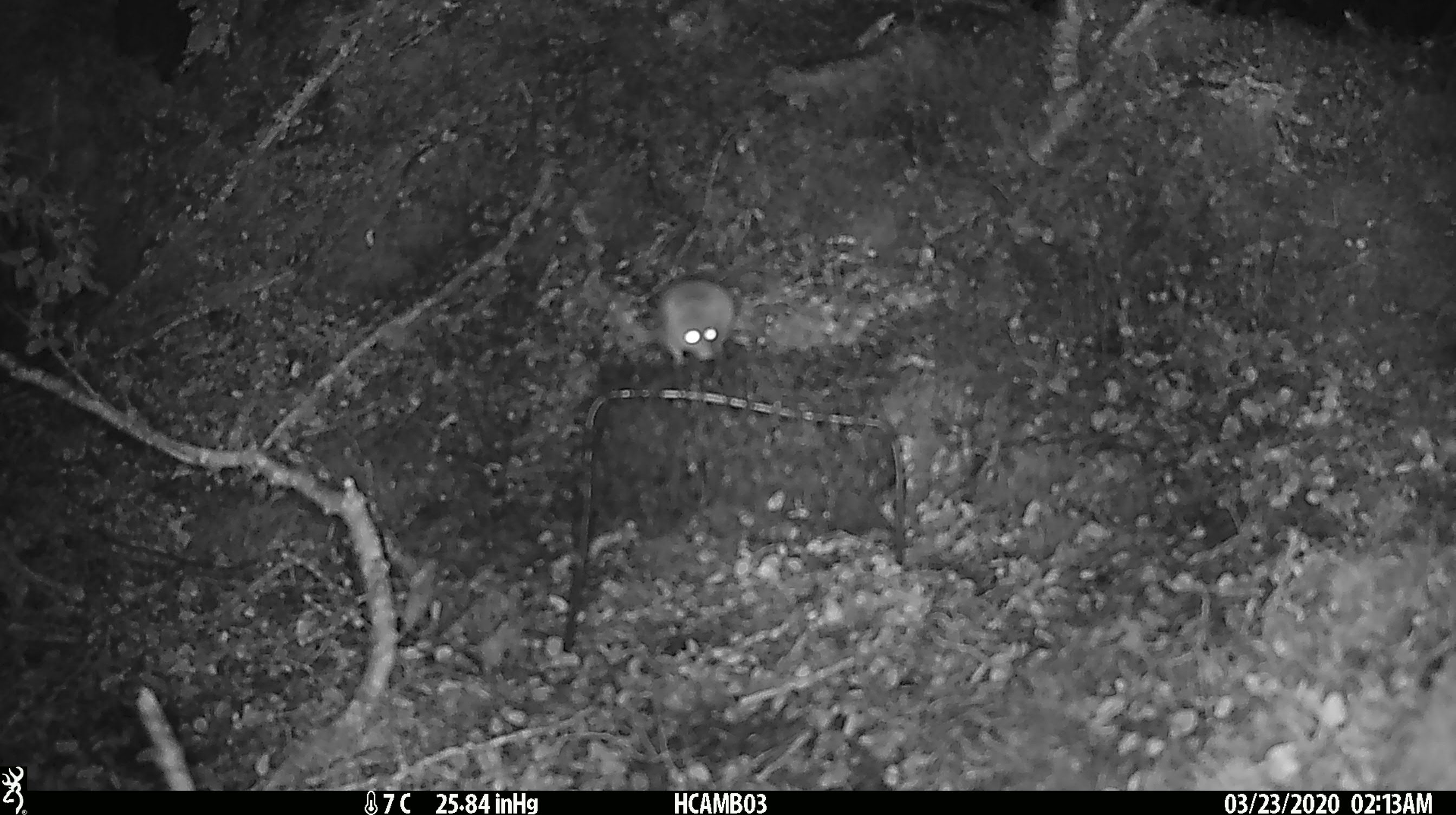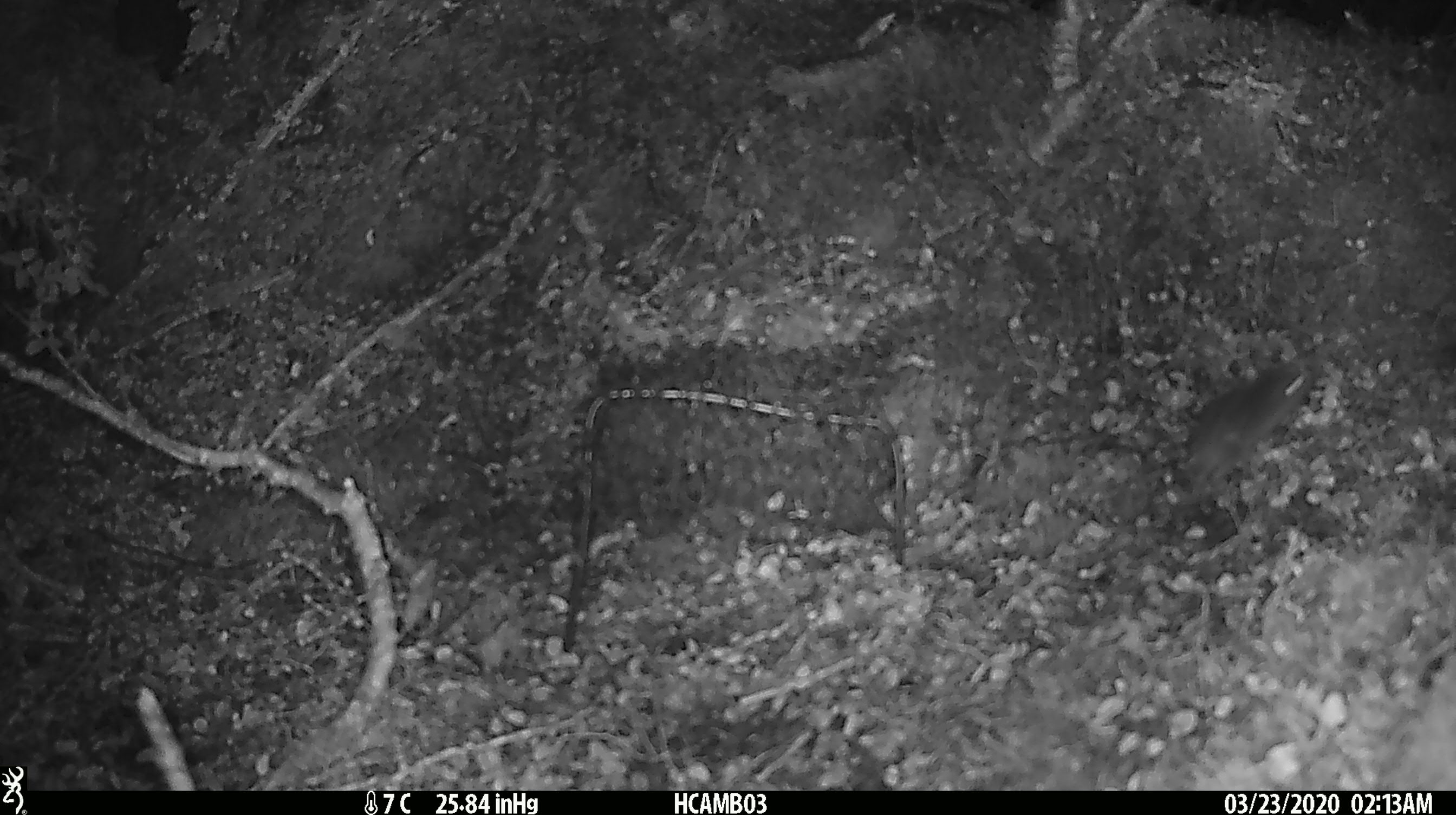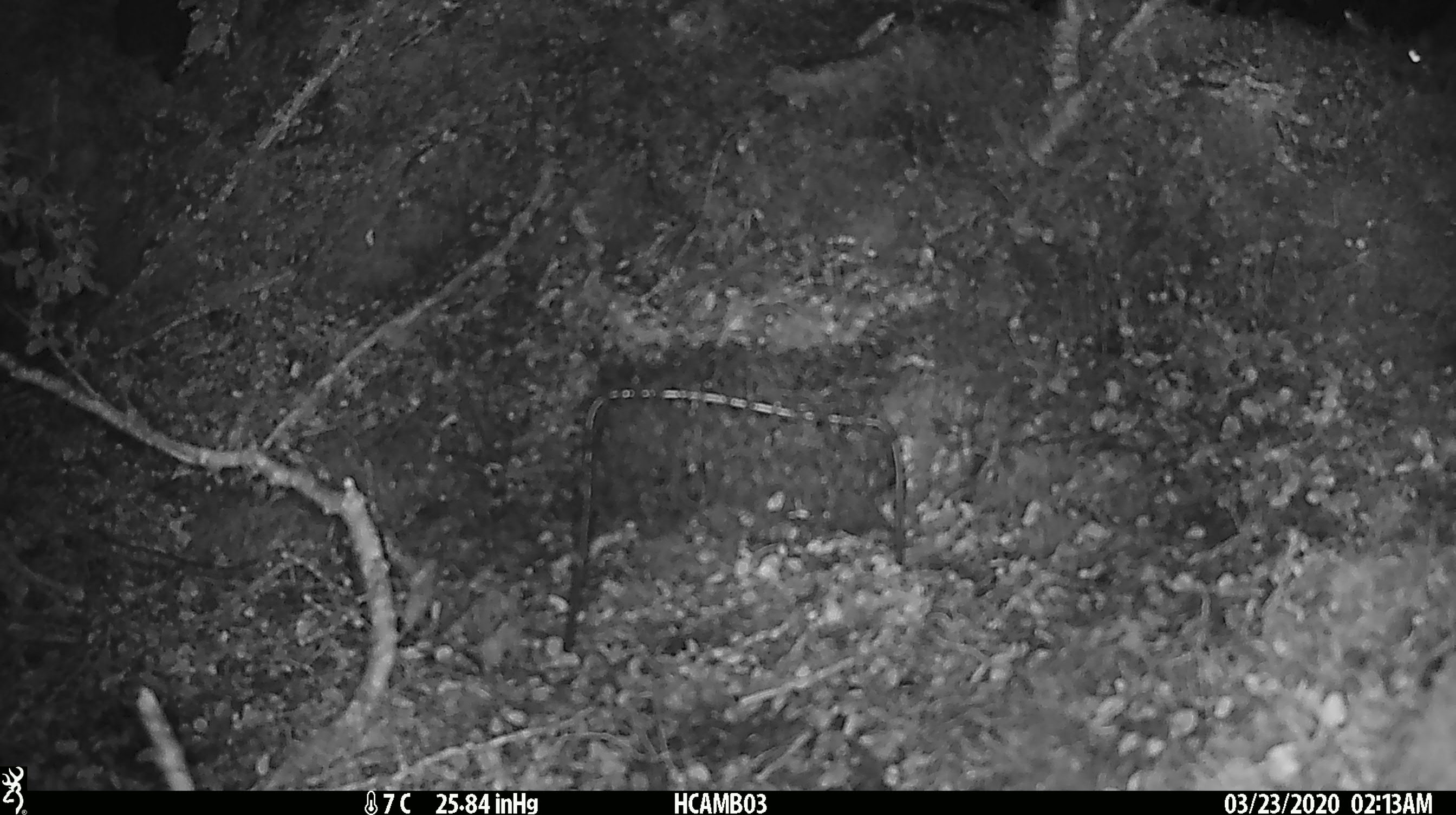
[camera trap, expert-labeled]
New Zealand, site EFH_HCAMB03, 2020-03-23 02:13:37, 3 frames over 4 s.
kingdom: Animalia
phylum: Chordata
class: Mammalia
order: Rodentia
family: Muridae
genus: Mus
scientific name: Mus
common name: mouse